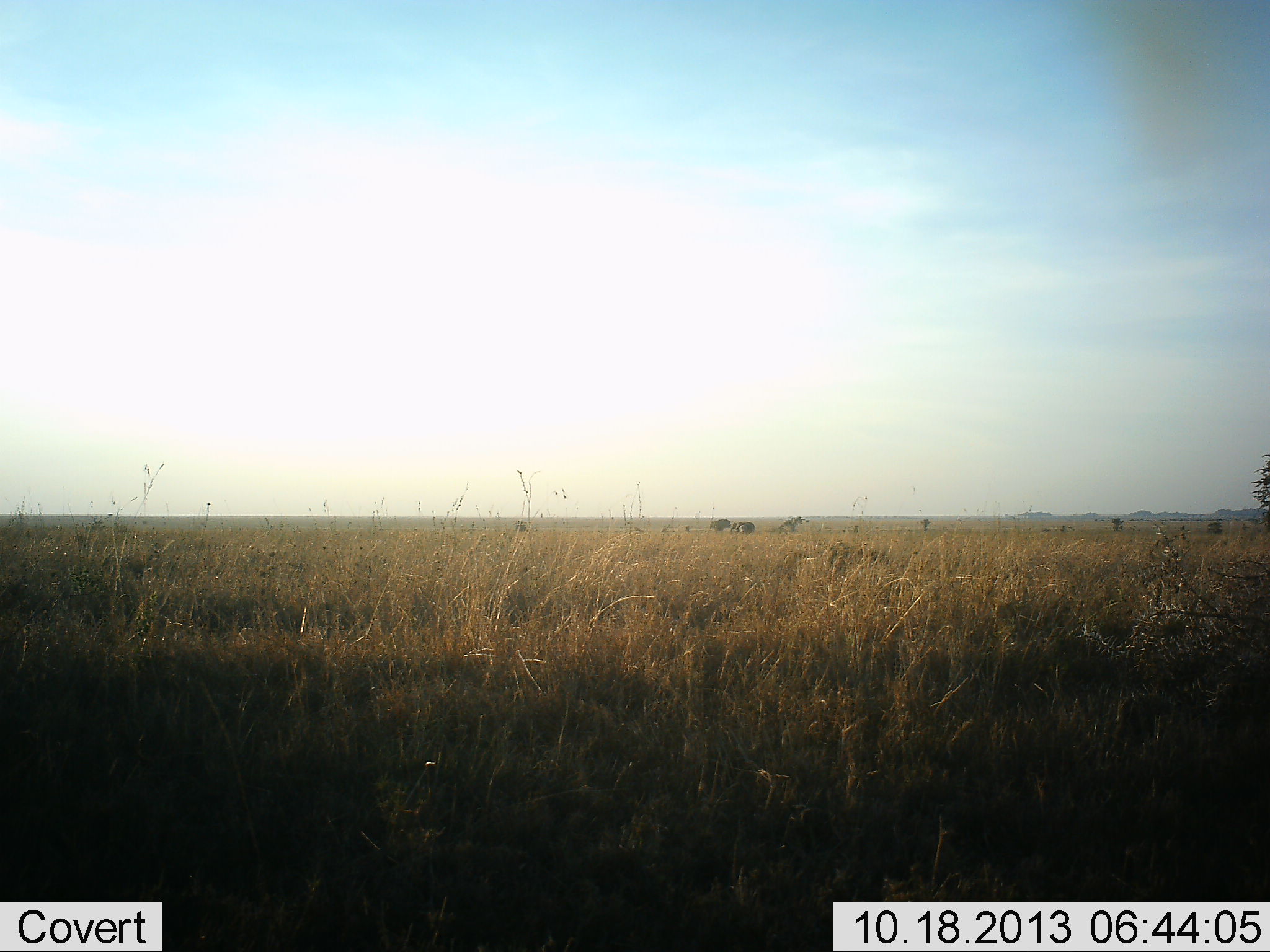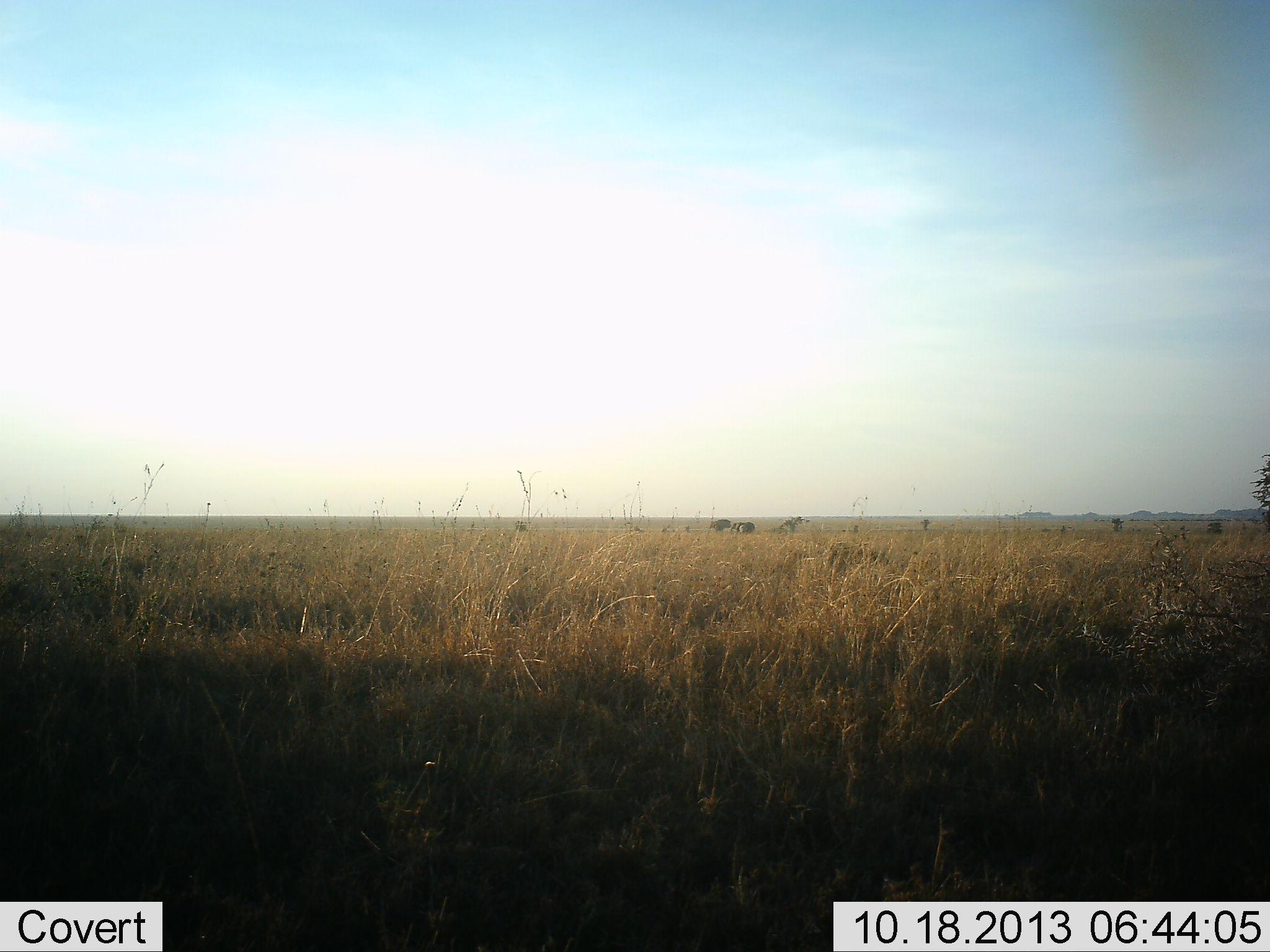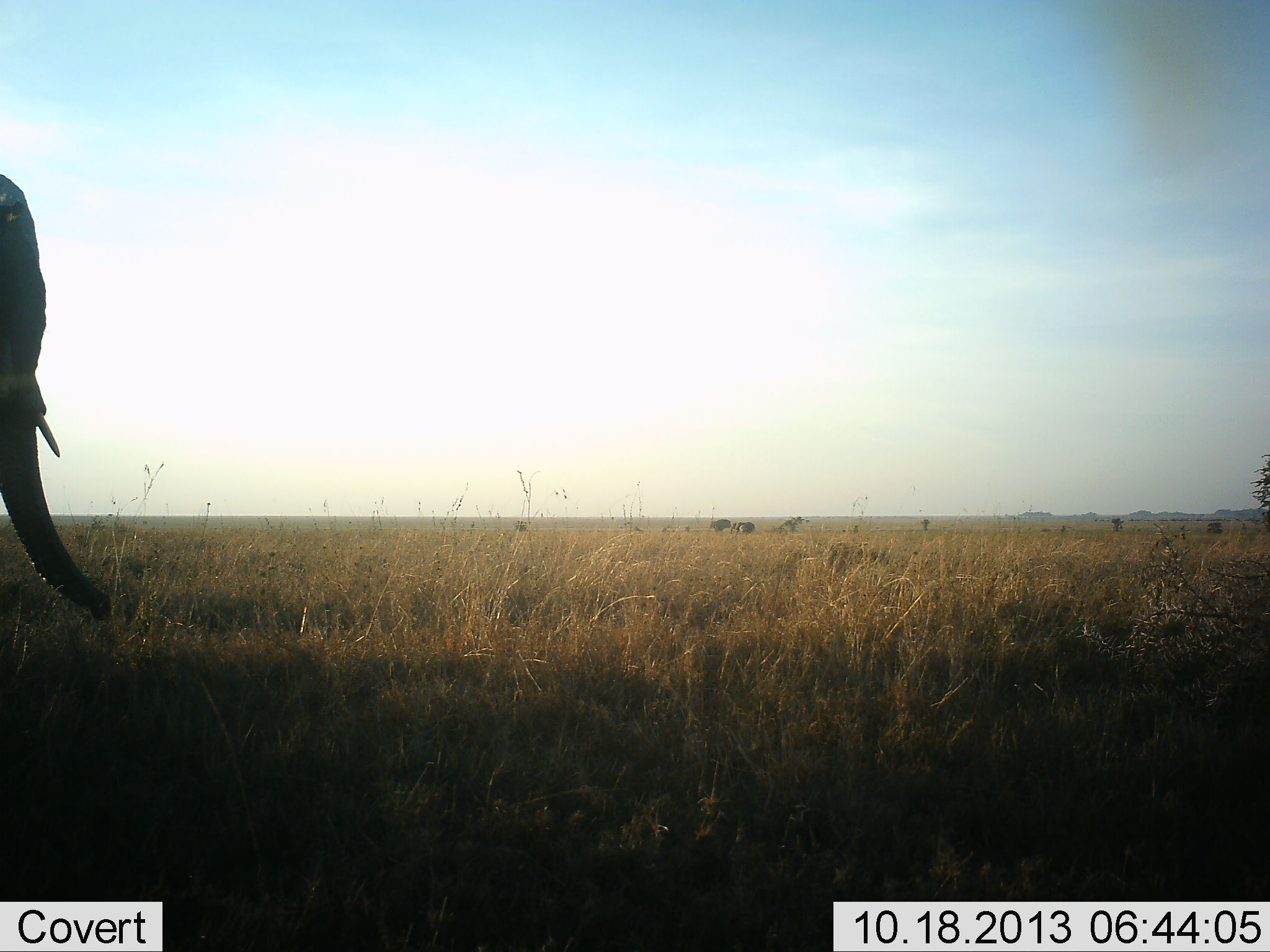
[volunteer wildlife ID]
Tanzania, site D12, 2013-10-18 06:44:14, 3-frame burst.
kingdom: Animalia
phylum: Chordata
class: Mammalia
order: Proboscidea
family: Elephantidae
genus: Loxodonta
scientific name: Loxodonta africana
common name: african bush elephant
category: elephant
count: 1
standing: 10%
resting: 0%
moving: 90%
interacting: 0%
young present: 0%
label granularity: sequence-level